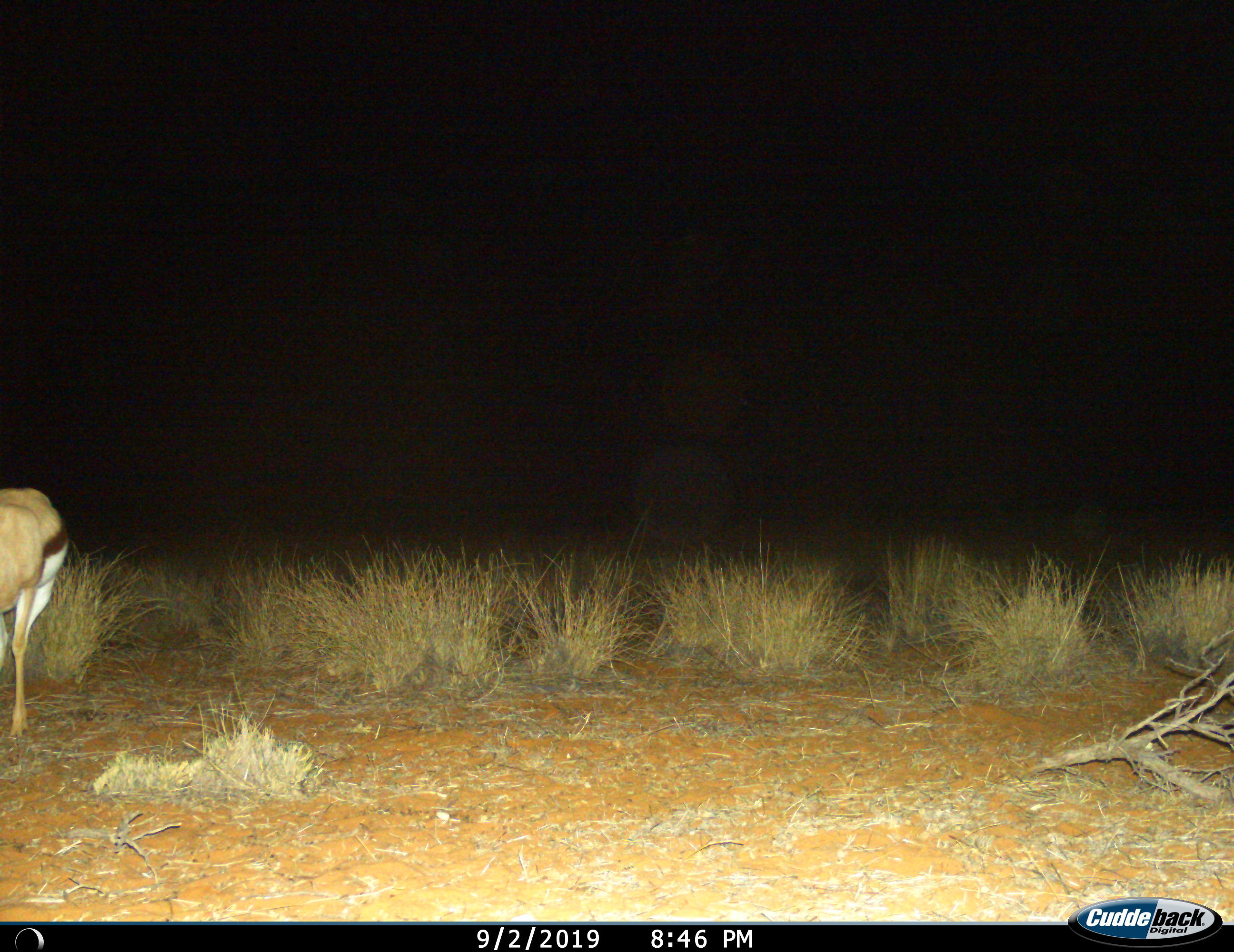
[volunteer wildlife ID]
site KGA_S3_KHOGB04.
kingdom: Animalia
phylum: Chordata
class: Mammalia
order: Artiodactyla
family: Bovidae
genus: Antidorcas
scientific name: Antidorcas marsupialis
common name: springbok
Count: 1.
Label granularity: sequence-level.